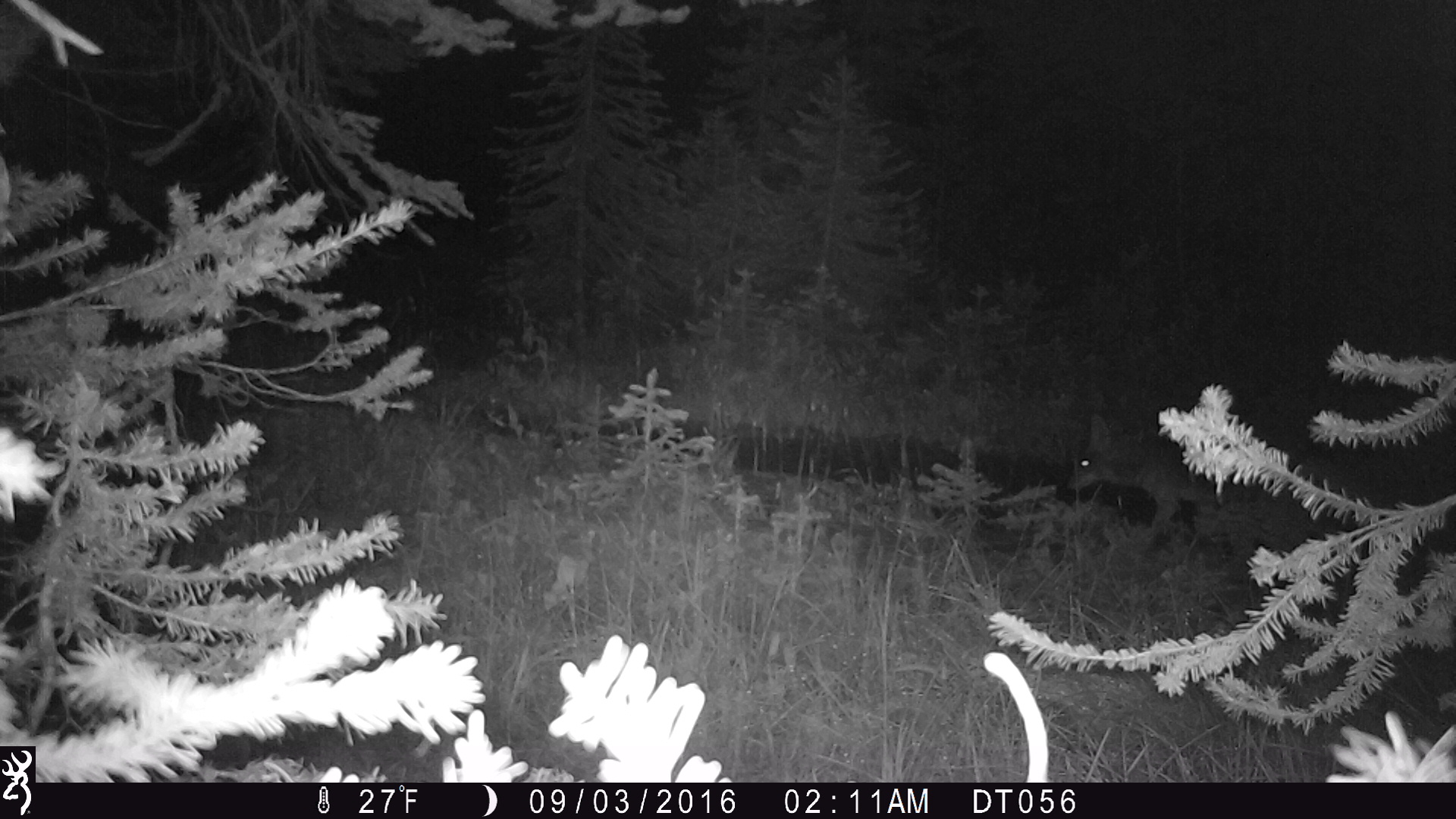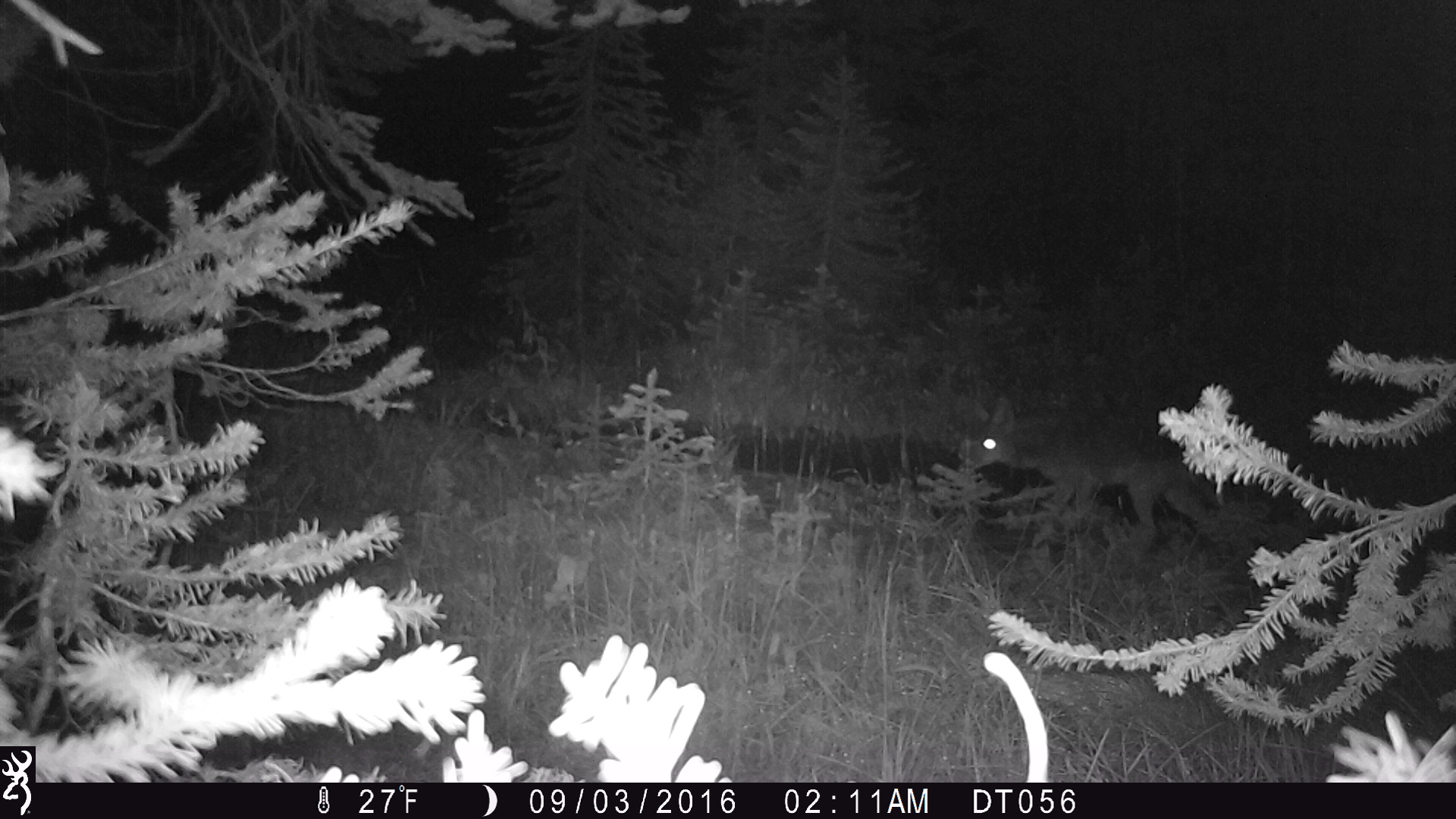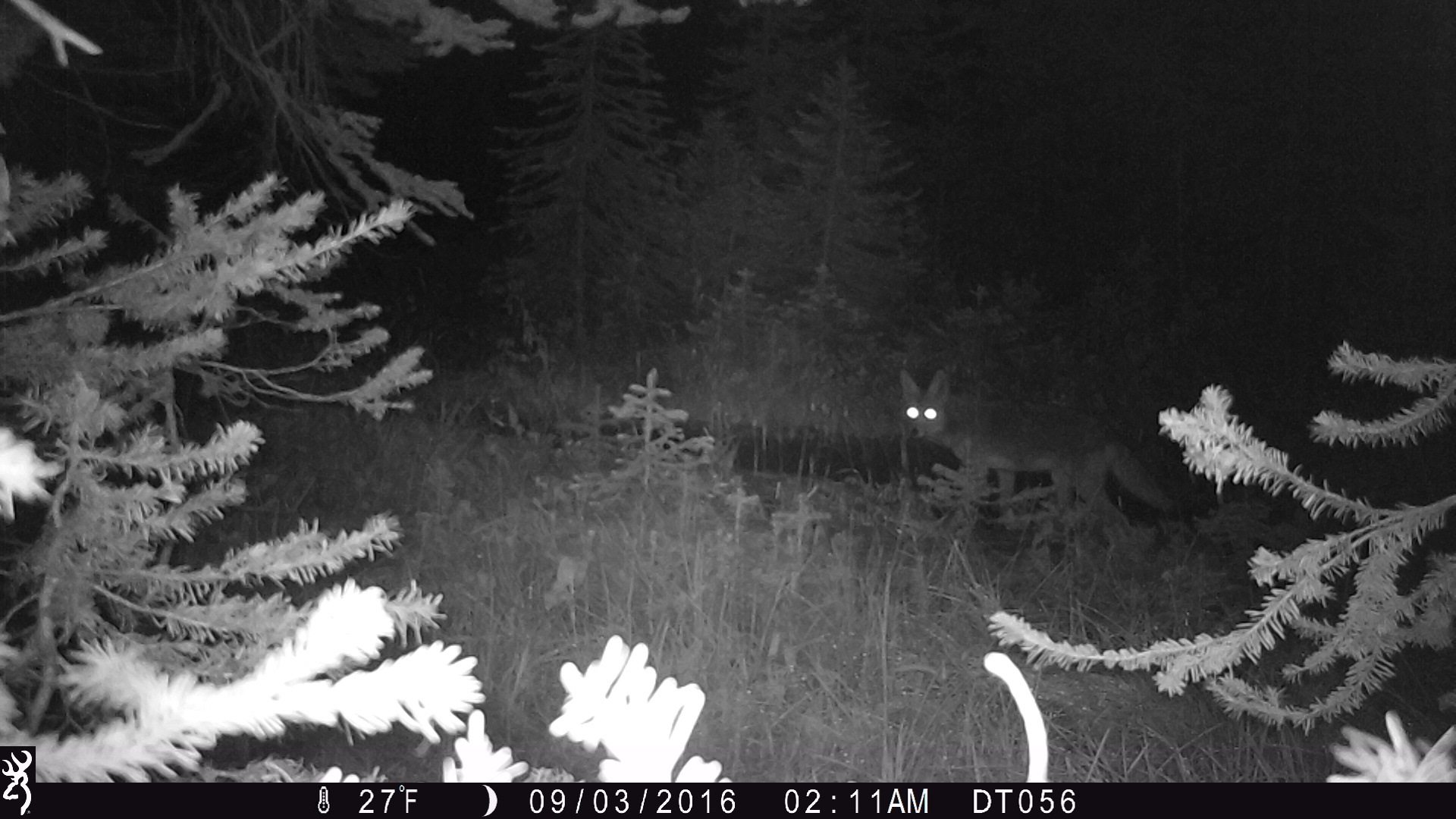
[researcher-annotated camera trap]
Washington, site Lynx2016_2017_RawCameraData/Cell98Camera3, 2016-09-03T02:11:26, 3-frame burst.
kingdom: Animalia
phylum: Chordata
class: Mammalia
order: Carnivora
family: Canidae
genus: Canis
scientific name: Canis latrans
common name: coyote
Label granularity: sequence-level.